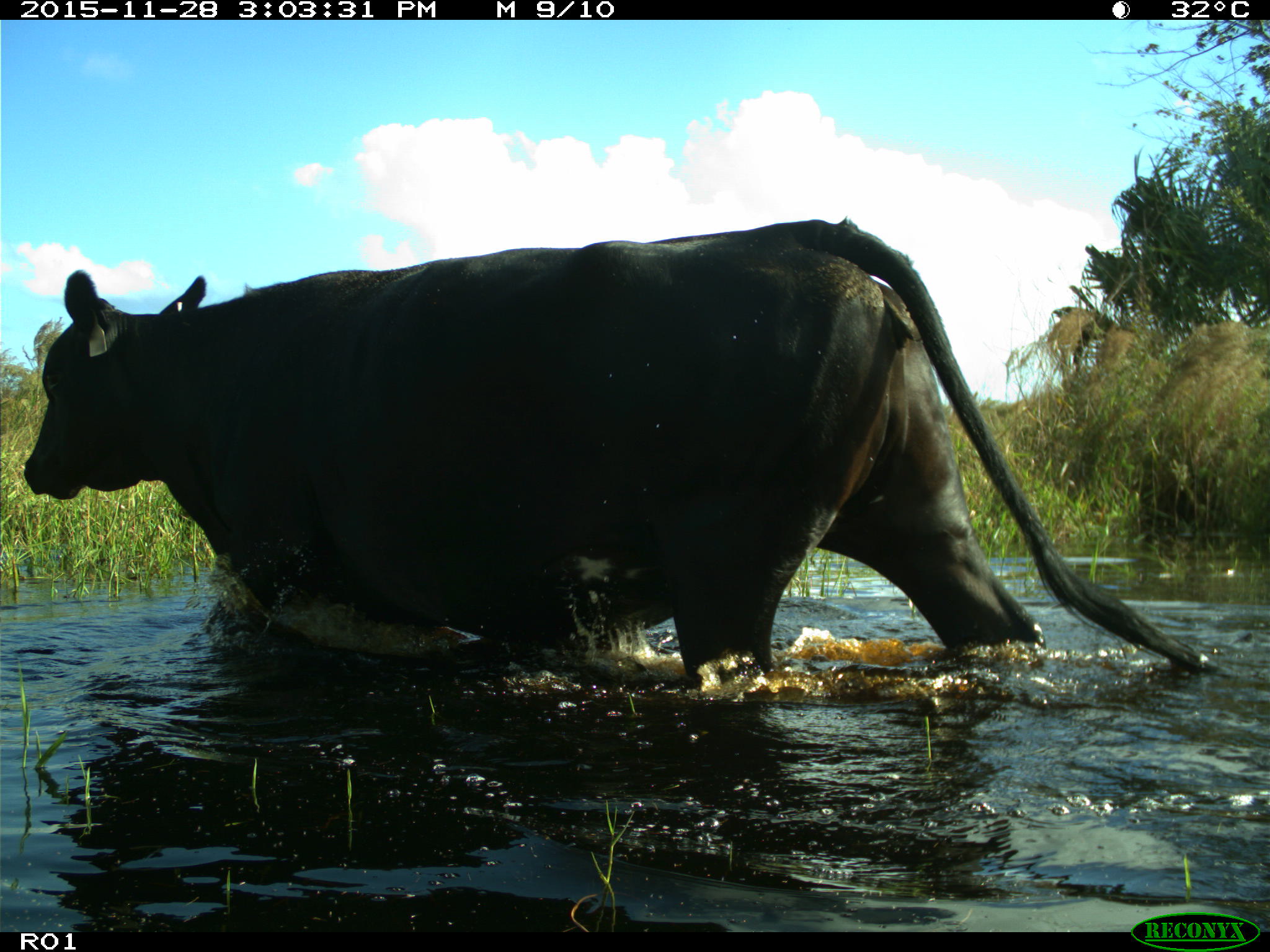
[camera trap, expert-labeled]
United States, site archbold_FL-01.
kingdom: Animalia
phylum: Chordata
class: Mammalia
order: Artiodactyla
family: Bovidae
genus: Bos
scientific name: Bos taurus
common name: domestic cow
Bos taurus (domestic cow).